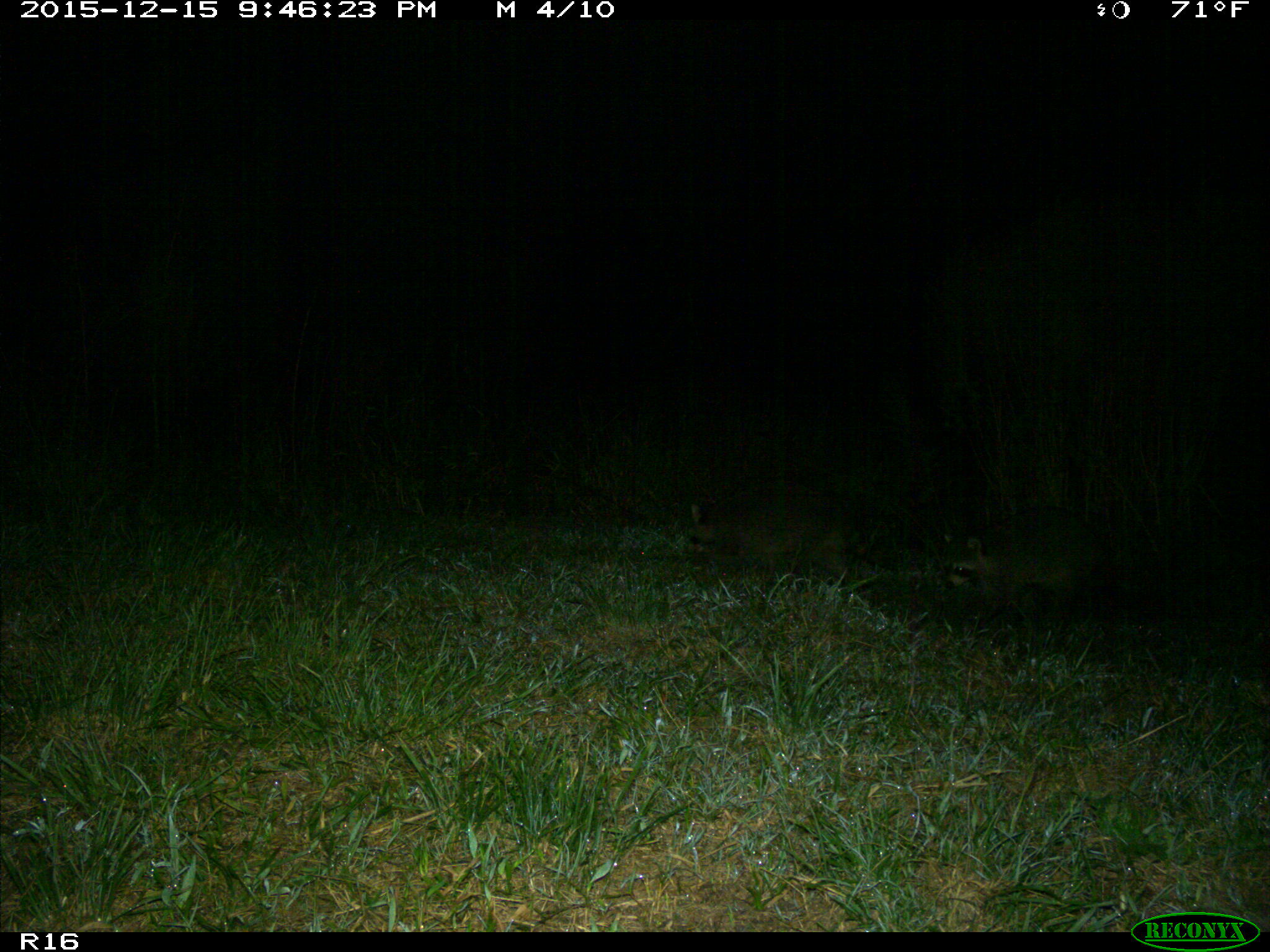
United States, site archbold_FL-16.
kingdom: Animalia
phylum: Chordata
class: Mammalia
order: Carnivora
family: Procyonidae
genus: Procyon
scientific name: Procyon lotor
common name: common raccoon